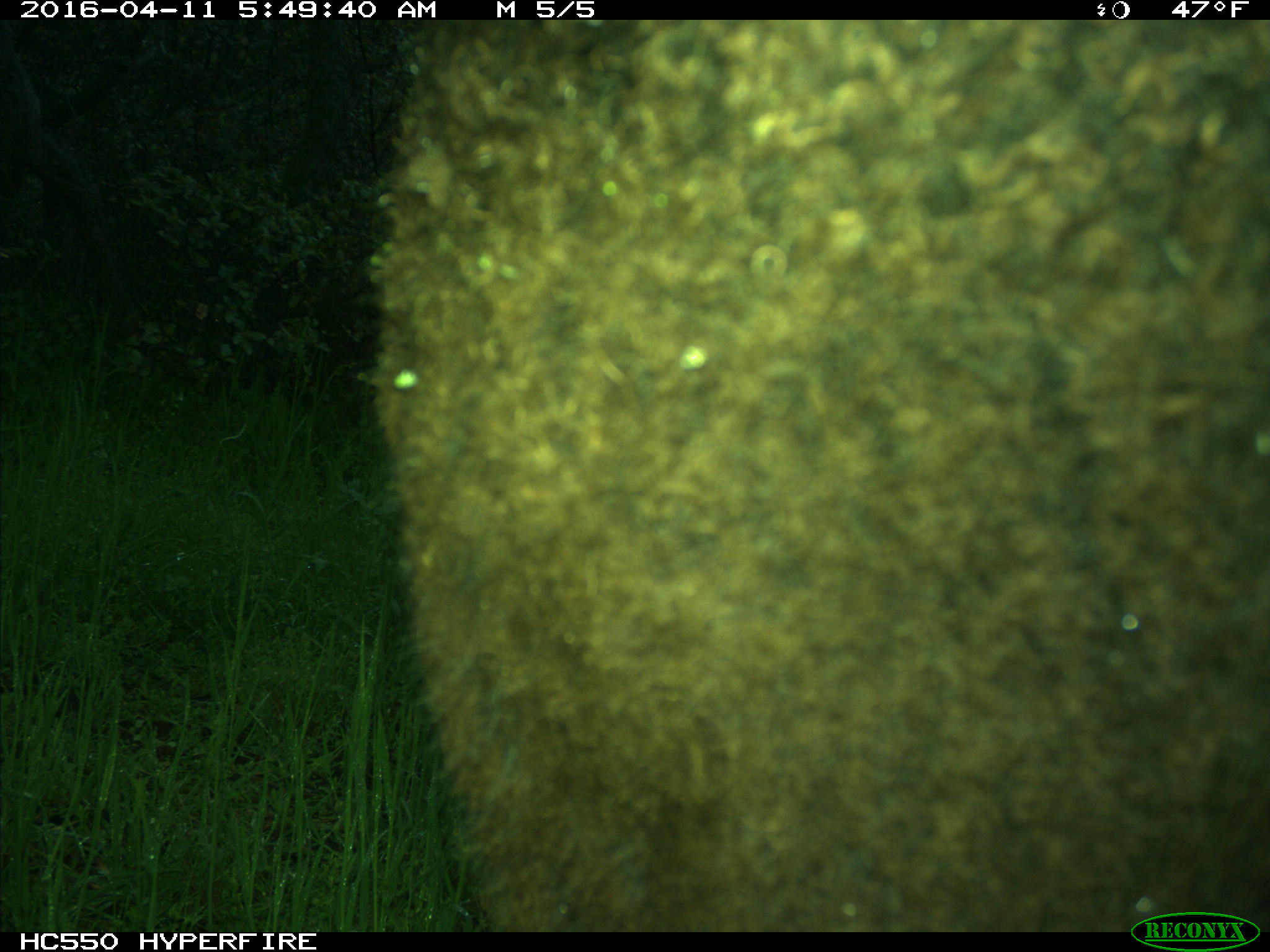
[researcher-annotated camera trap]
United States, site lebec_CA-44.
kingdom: Animalia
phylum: Chordata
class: Mammalia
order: Artiodactyla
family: Bovidae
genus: Bos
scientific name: Bos taurus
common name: domestic cow